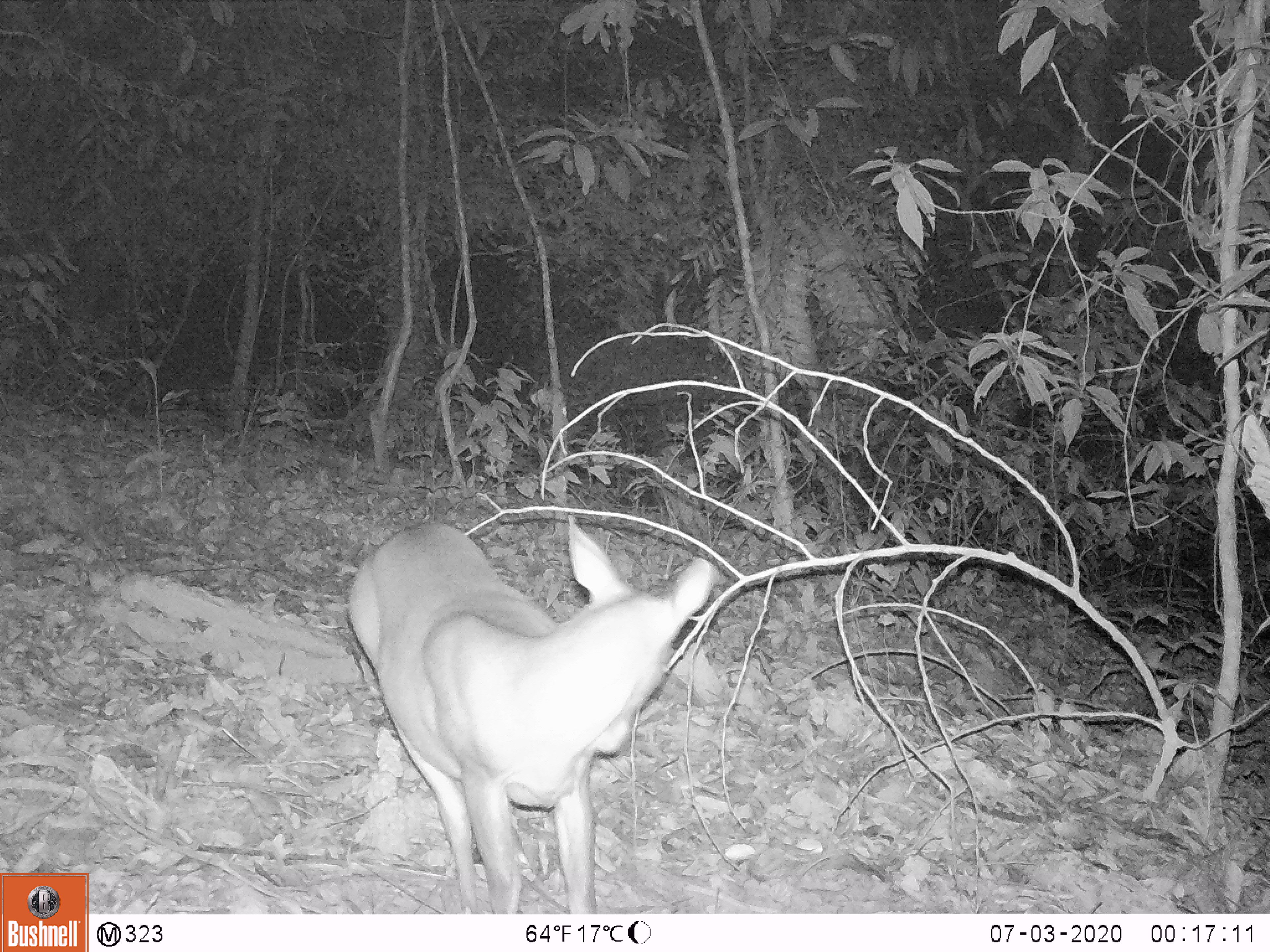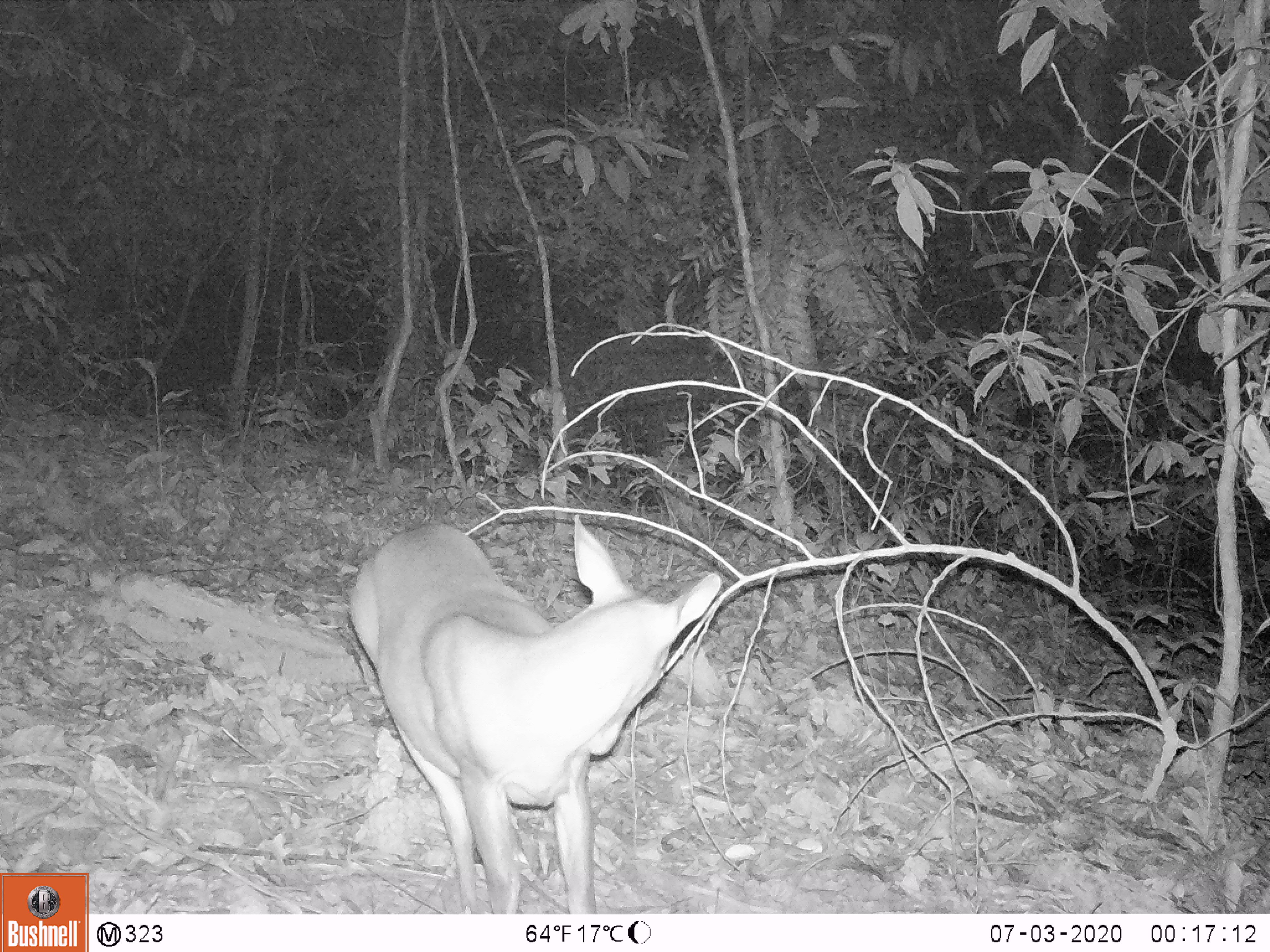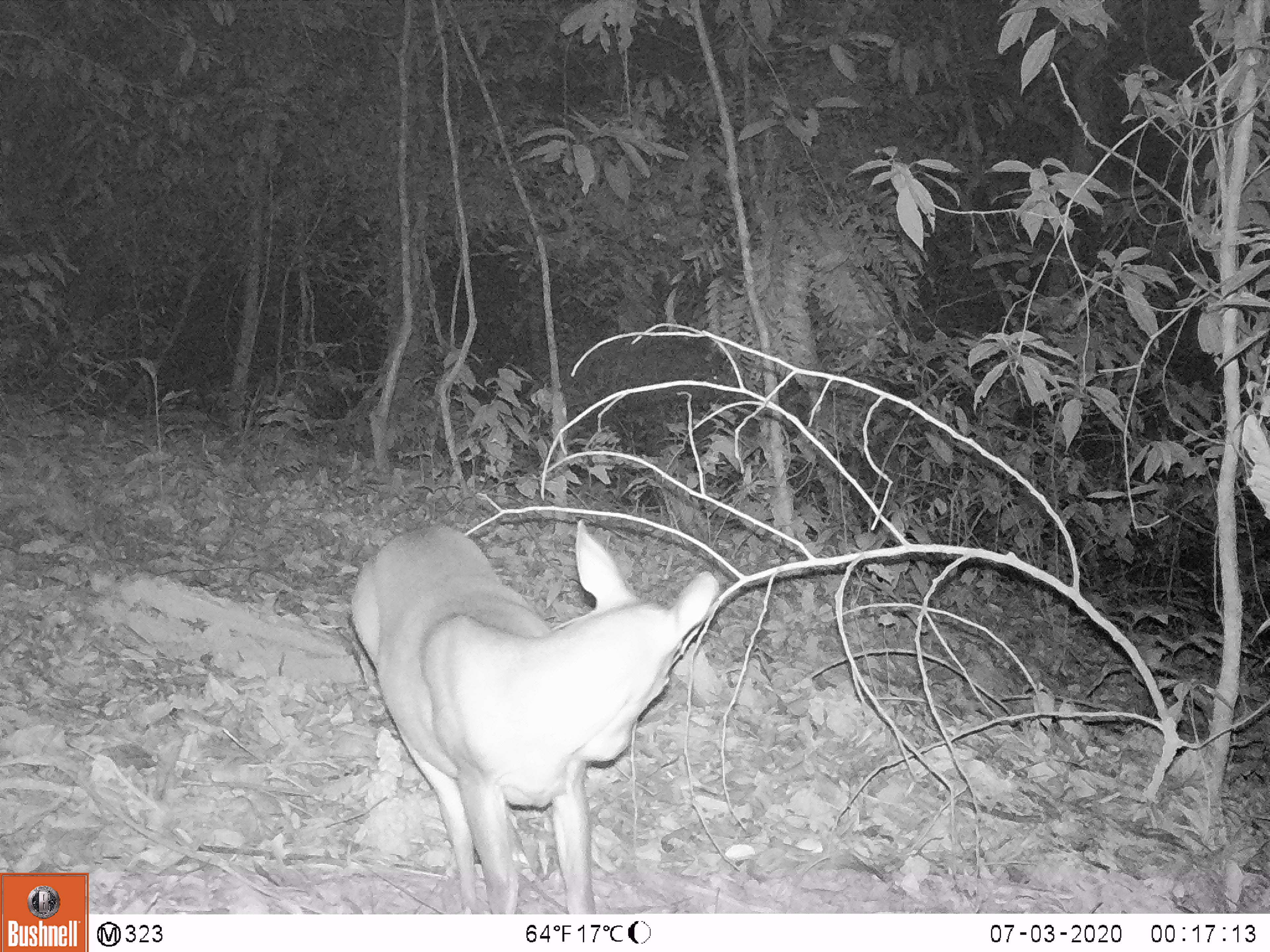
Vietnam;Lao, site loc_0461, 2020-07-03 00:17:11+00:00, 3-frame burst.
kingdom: Animalia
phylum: Chordata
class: Mammalia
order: Artiodactyla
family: Cervidae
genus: Muntiacus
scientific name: Muntiacus vuquangensis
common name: large-antlered muntjac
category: large antlered muntjac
Large antlered muntjac (large-antlered muntjac) (Muntiacus vuquangensis). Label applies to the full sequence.